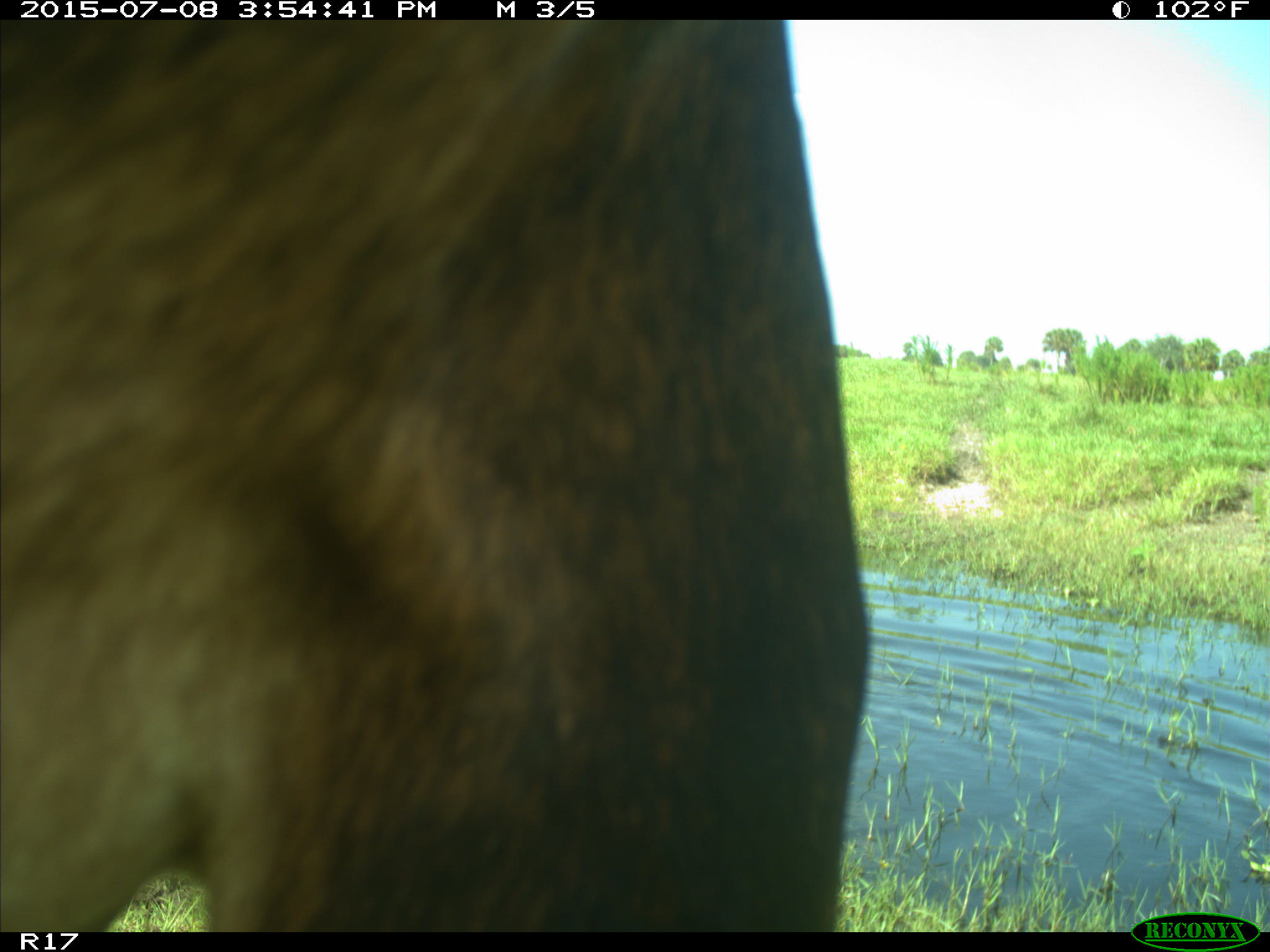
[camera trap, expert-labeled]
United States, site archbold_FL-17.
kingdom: Animalia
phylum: Chordata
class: Mammalia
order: Artiodactyla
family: Bovidae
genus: Bos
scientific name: Bos taurus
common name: domestic cow